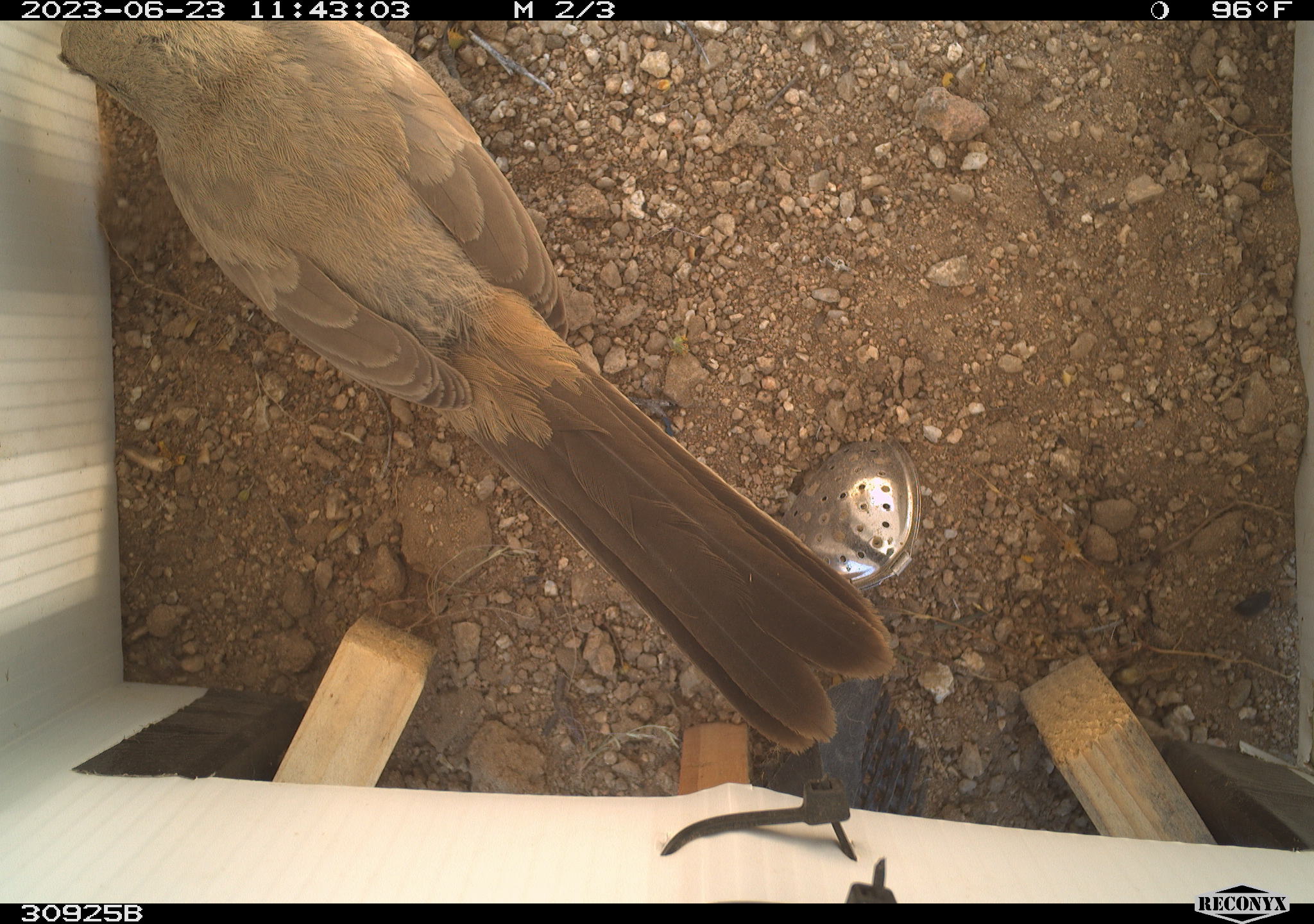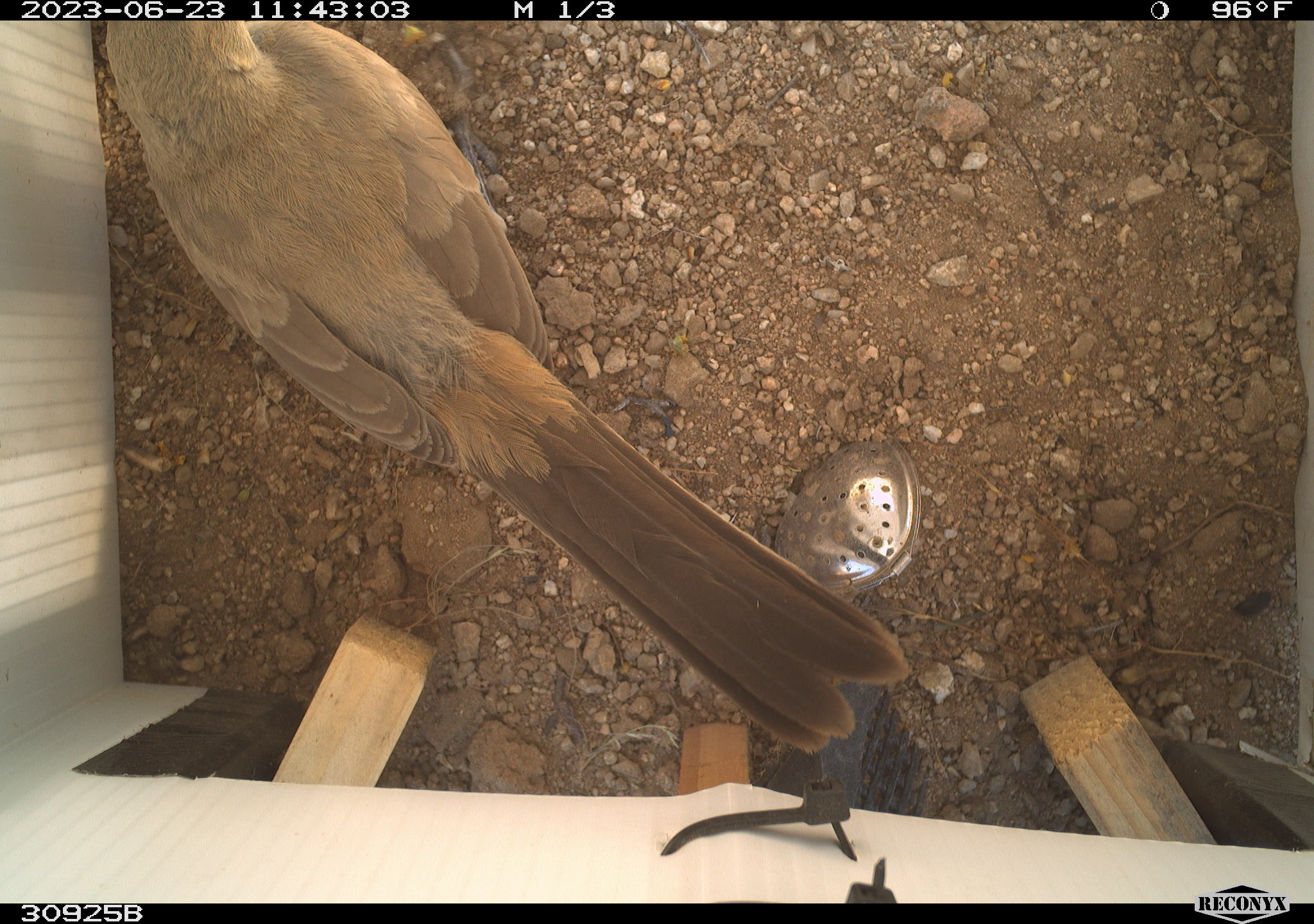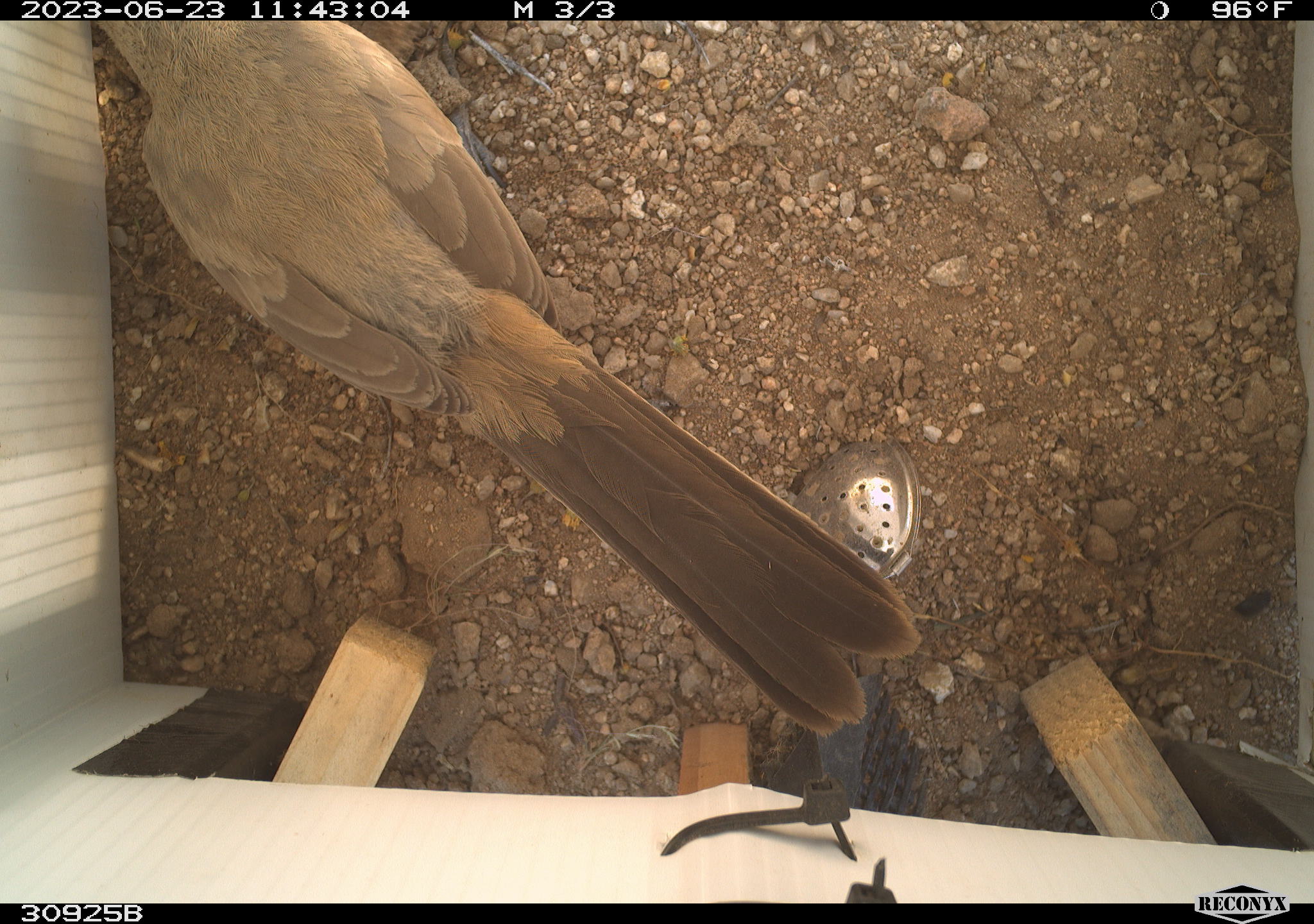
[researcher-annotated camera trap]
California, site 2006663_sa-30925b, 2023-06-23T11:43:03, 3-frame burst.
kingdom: Animalia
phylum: Chordata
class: Aves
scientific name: Aves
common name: bird